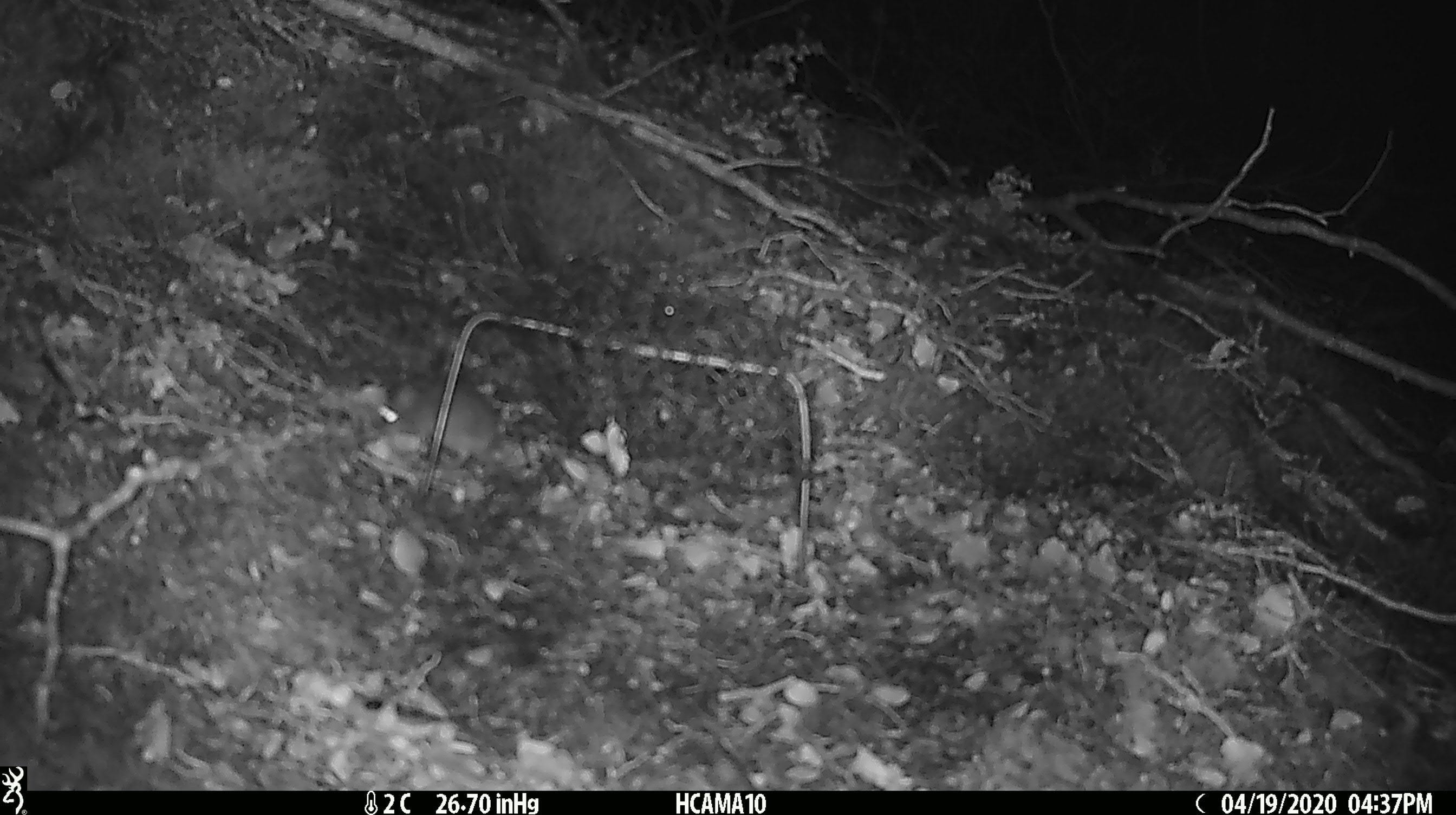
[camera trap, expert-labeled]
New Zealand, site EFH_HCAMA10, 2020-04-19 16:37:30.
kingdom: Animalia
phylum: Chordata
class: Mammalia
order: Rodentia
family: Muridae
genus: Mus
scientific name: Mus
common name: mouse